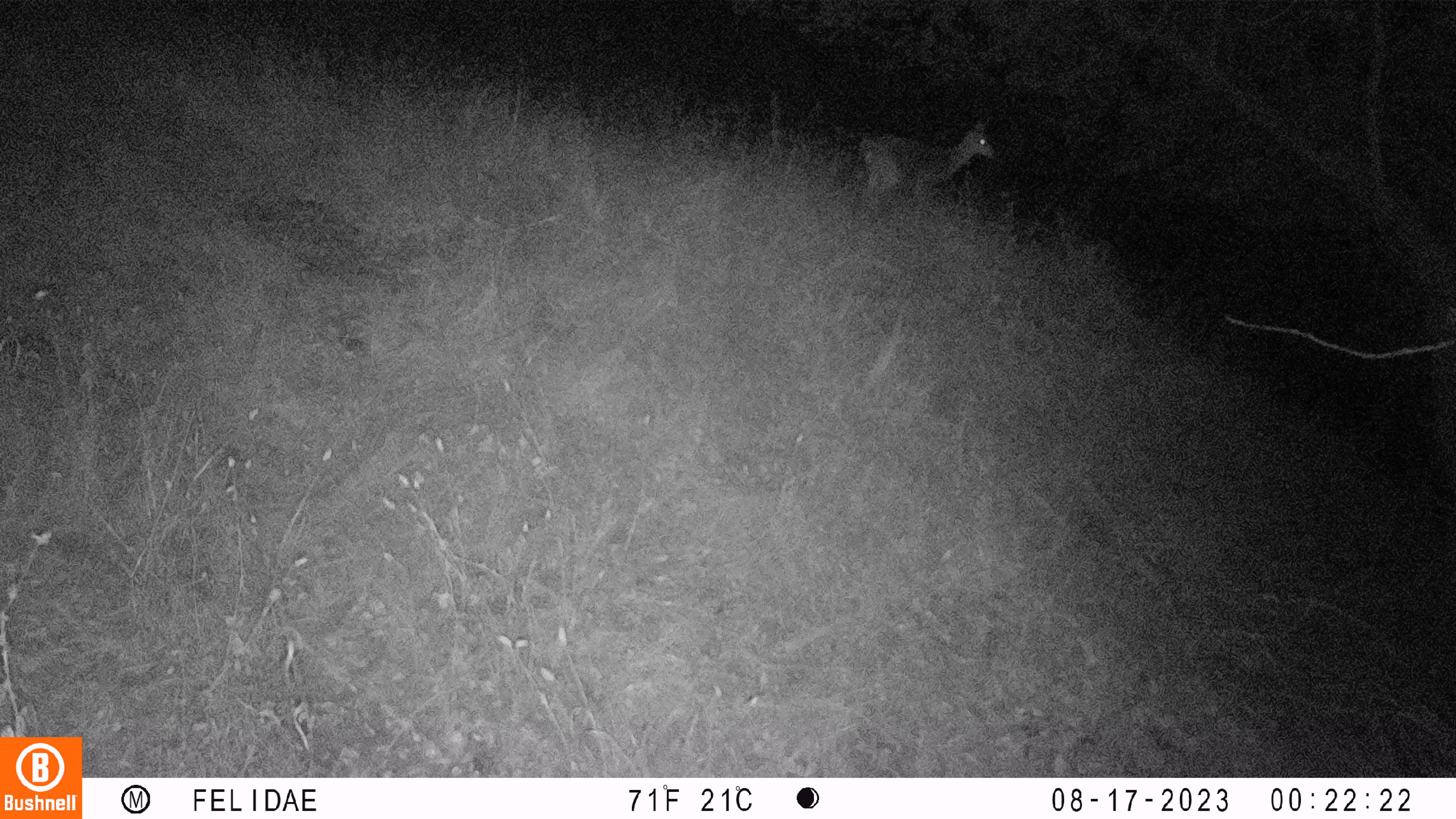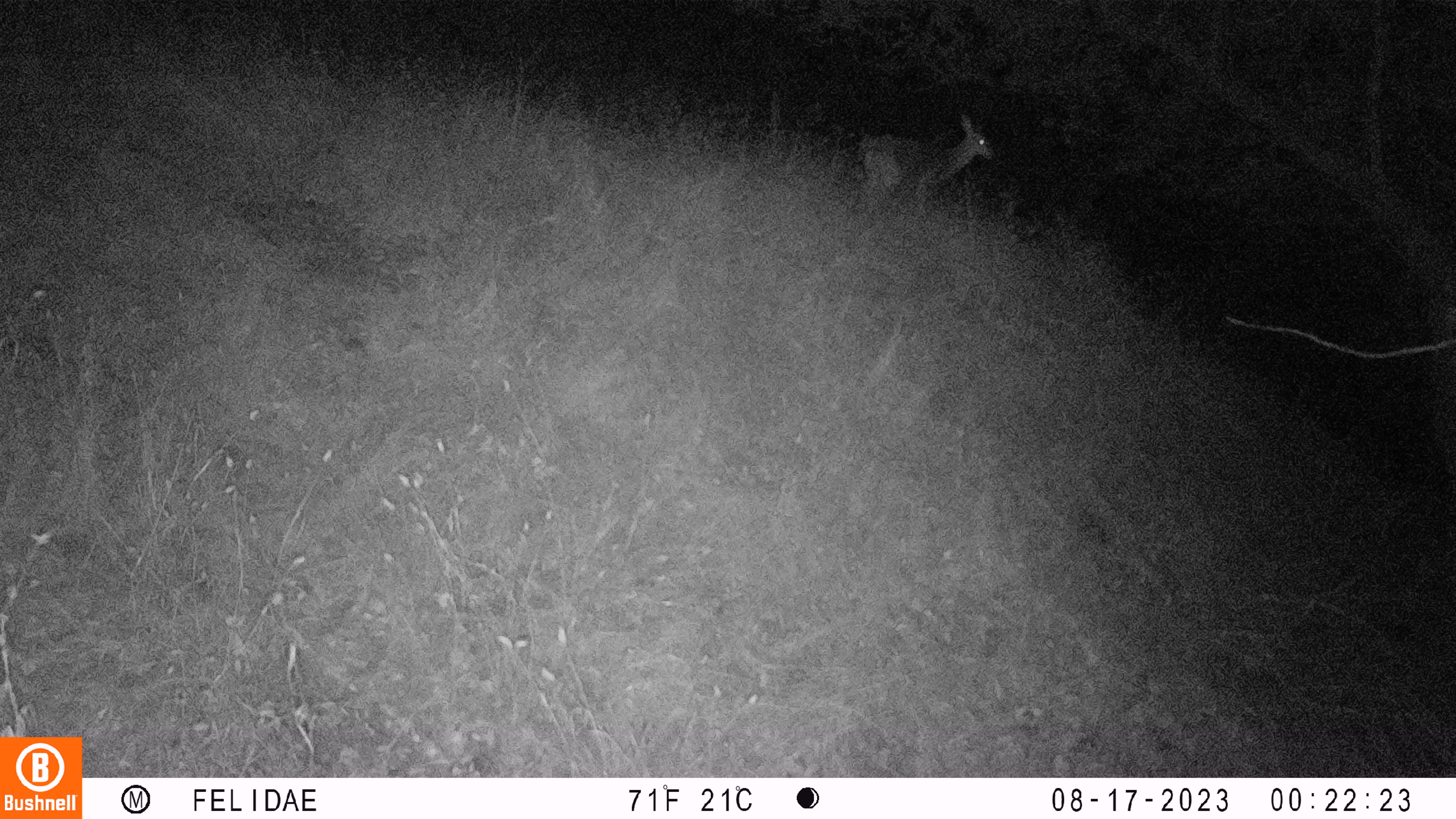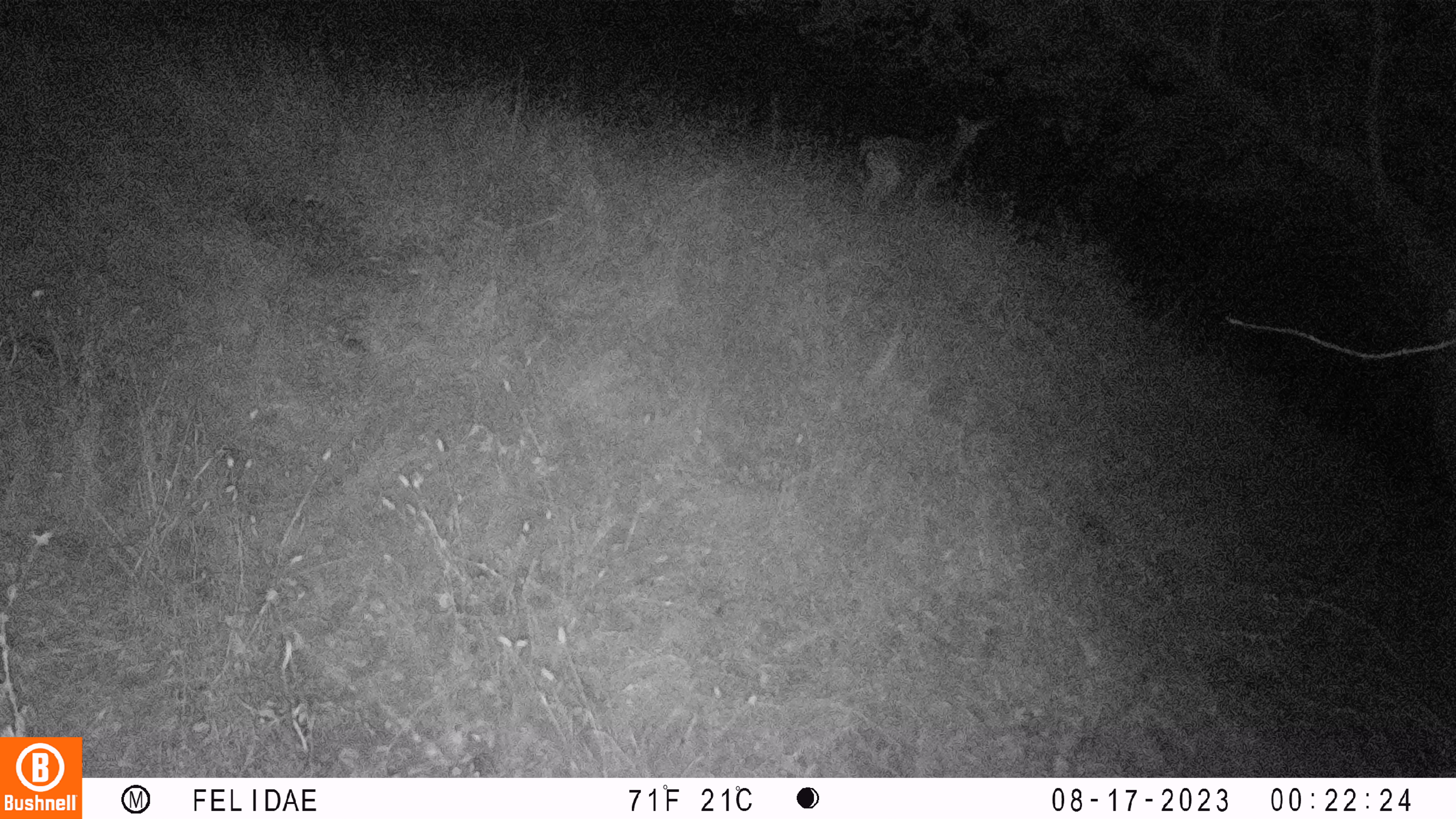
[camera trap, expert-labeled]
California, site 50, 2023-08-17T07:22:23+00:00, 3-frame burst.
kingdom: Animalia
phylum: Chordata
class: Mammalia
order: Artiodactyla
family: Cervidae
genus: Odocoileus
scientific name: Odocoileus hemionus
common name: mule deer